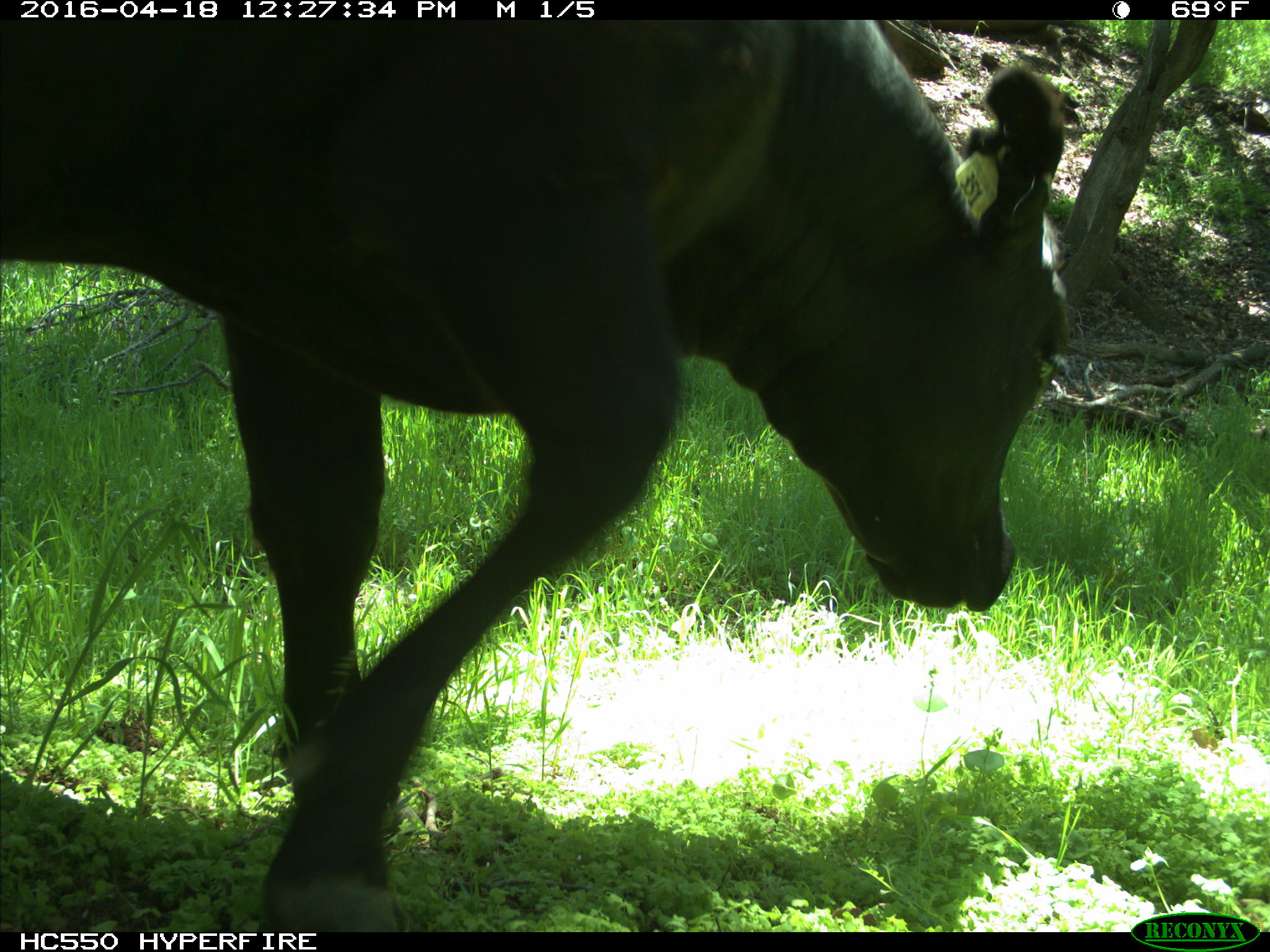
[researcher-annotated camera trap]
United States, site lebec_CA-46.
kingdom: Animalia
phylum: Chordata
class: Mammalia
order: Artiodactyla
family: Bovidae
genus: Bos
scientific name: Bos taurus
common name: domestic cow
Bos taurus (domestic cow).